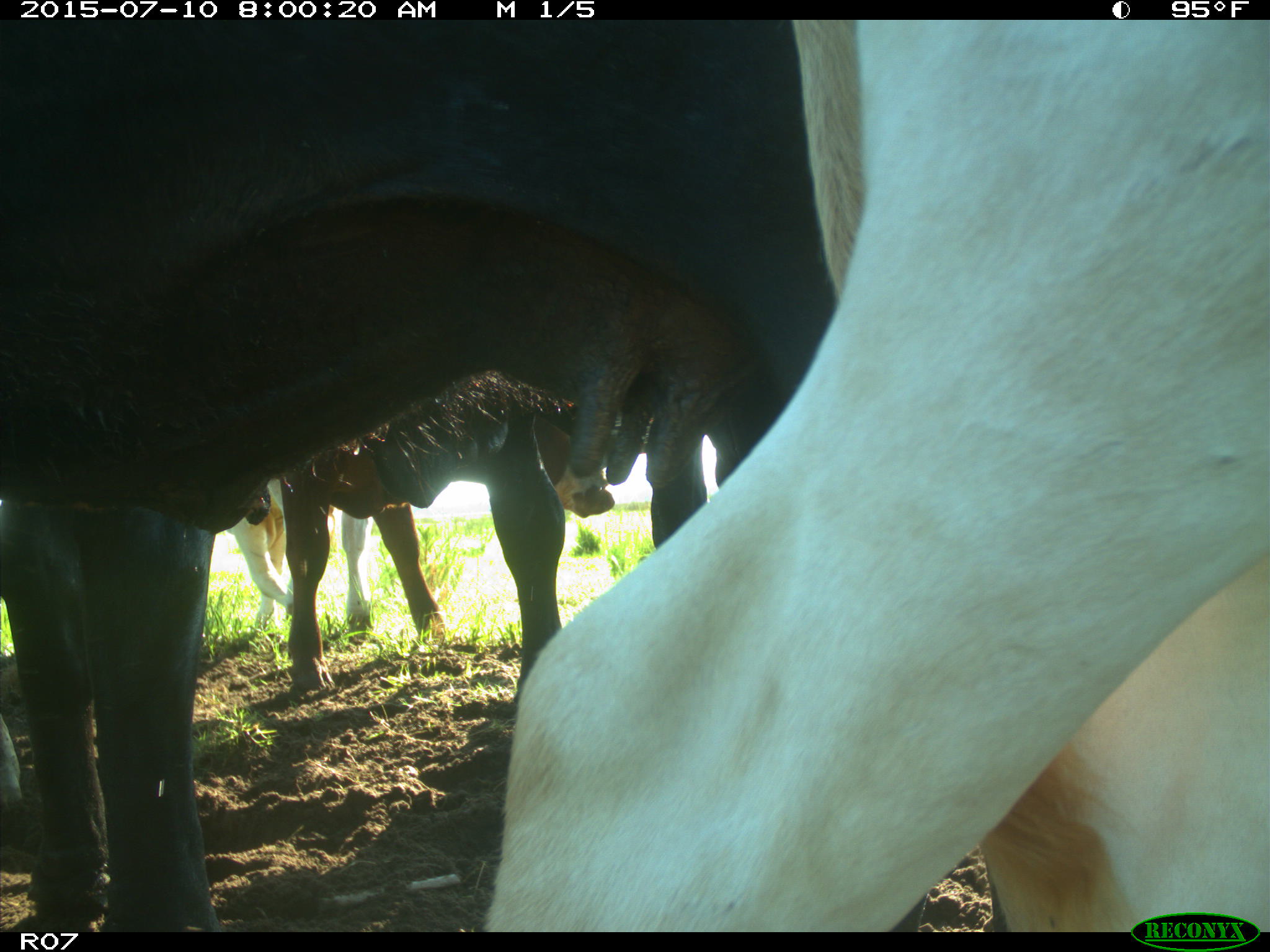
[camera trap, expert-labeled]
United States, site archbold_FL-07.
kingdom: Animalia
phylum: Chordata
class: Mammalia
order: Artiodactyla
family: Bovidae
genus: Bos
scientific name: Bos taurus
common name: domestic cow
Bos taurus (domestic cow).